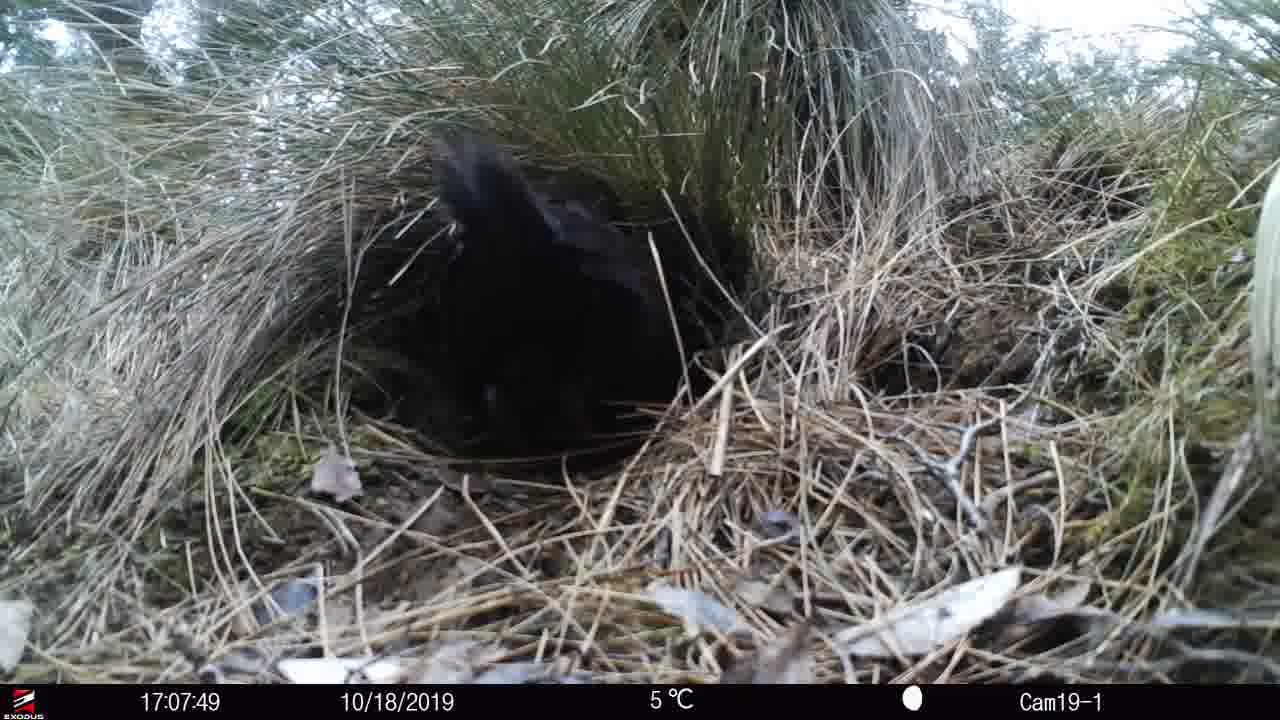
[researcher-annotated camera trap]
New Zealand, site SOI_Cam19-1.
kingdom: Animalia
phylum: Chordata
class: Aves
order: Gruiformes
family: Rallidae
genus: Gallirallus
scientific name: Gallirallus australis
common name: weka